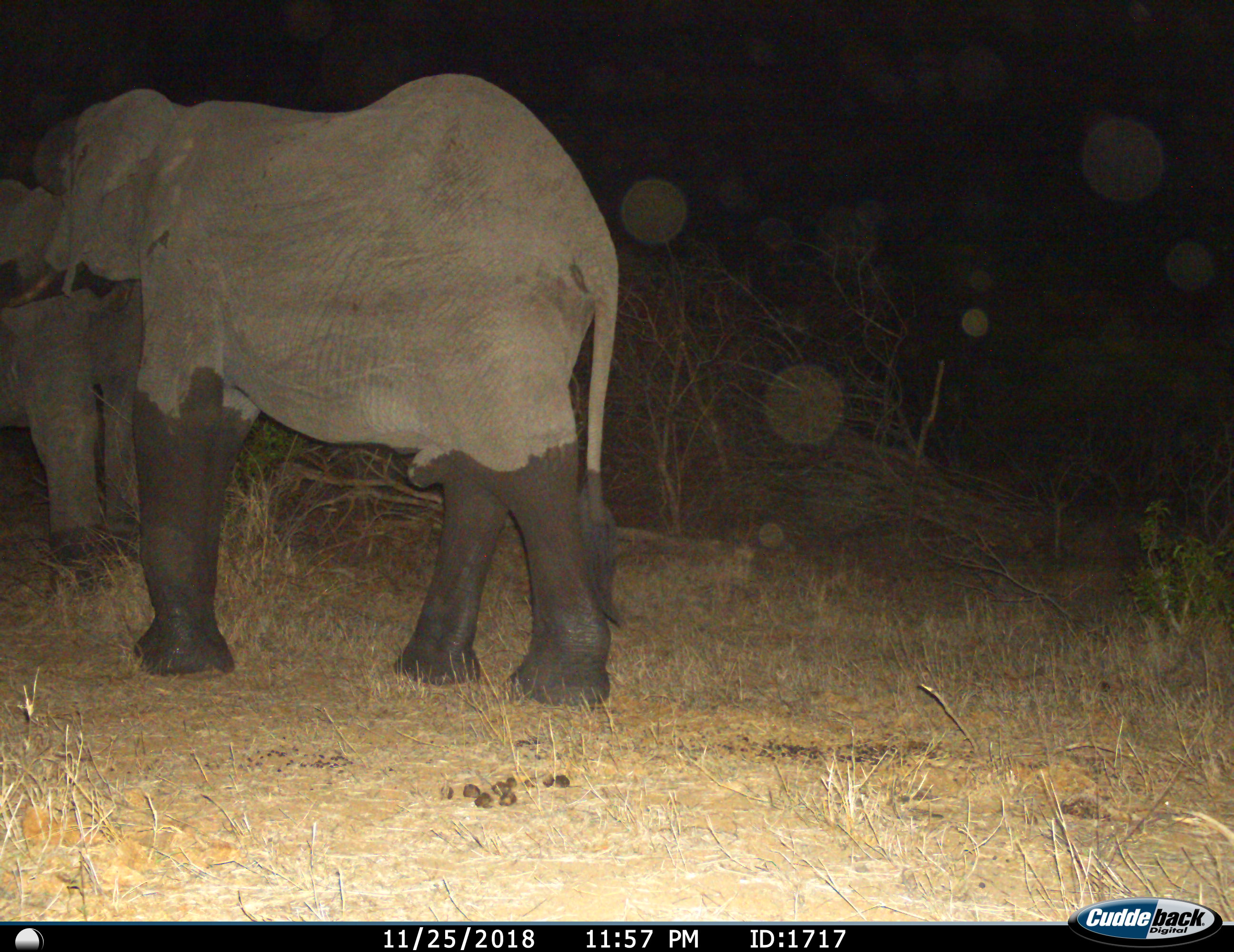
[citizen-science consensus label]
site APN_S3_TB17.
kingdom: Animalia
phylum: Chordata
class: Mammalia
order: Proboscidea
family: Elephantidae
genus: Loxodonta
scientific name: Loxodonta africana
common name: african bush elephant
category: elephant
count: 2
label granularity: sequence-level